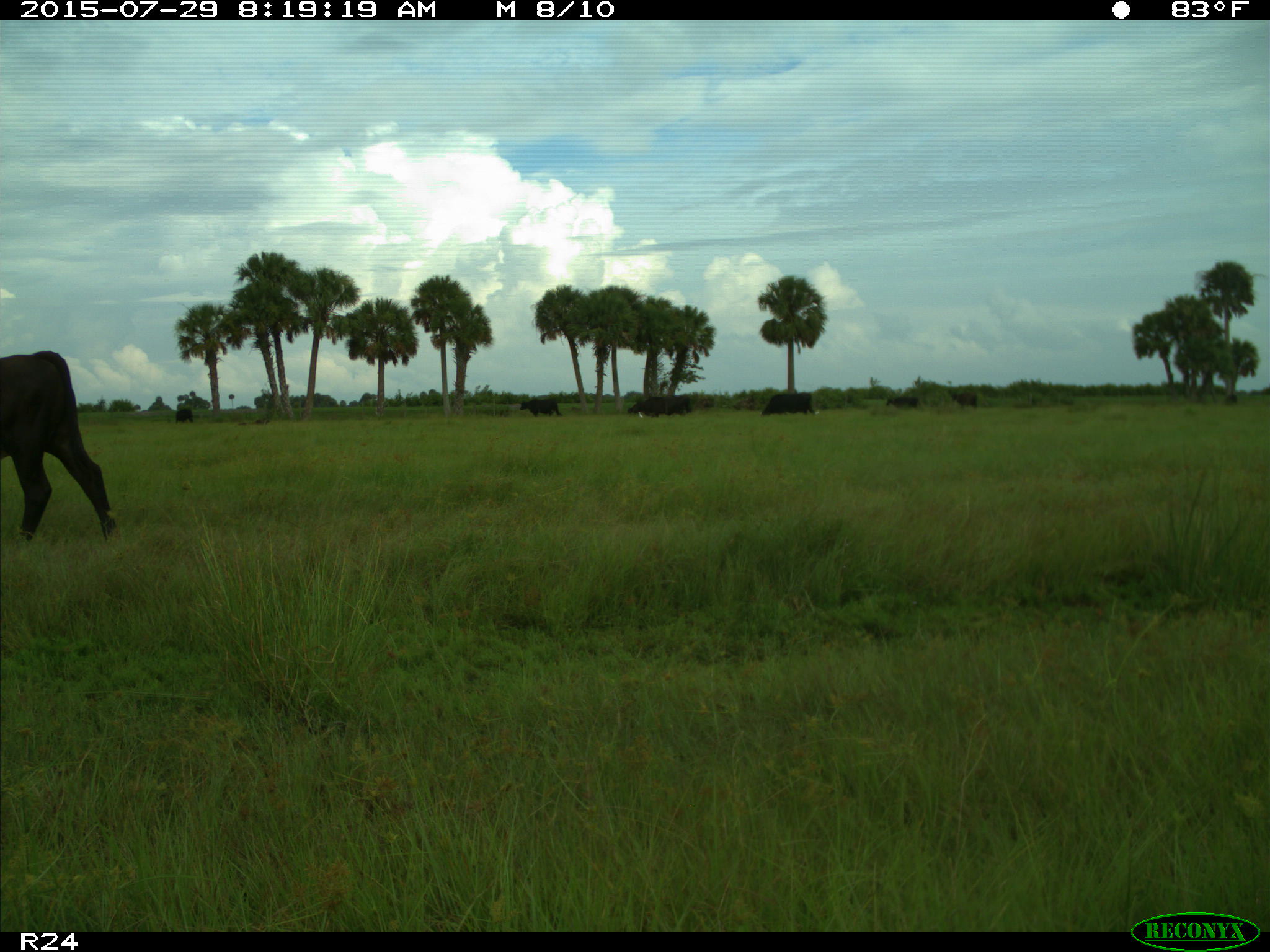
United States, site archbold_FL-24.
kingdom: Animalia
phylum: Chordata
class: Mammalia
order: Artiodactyla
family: Bovidae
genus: Bos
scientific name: Bos taurus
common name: domestic cow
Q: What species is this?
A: Bos taurus (domestic cow).